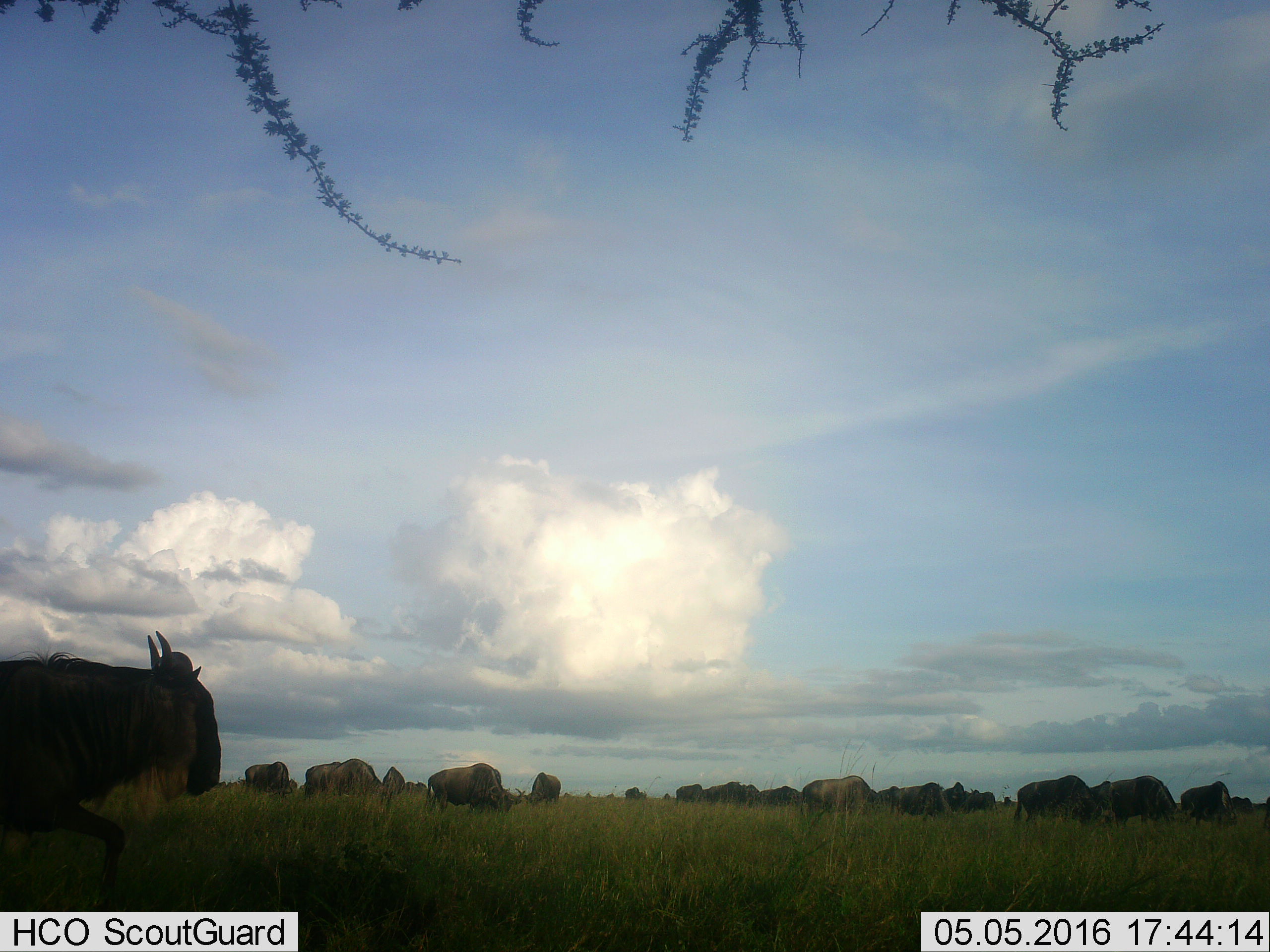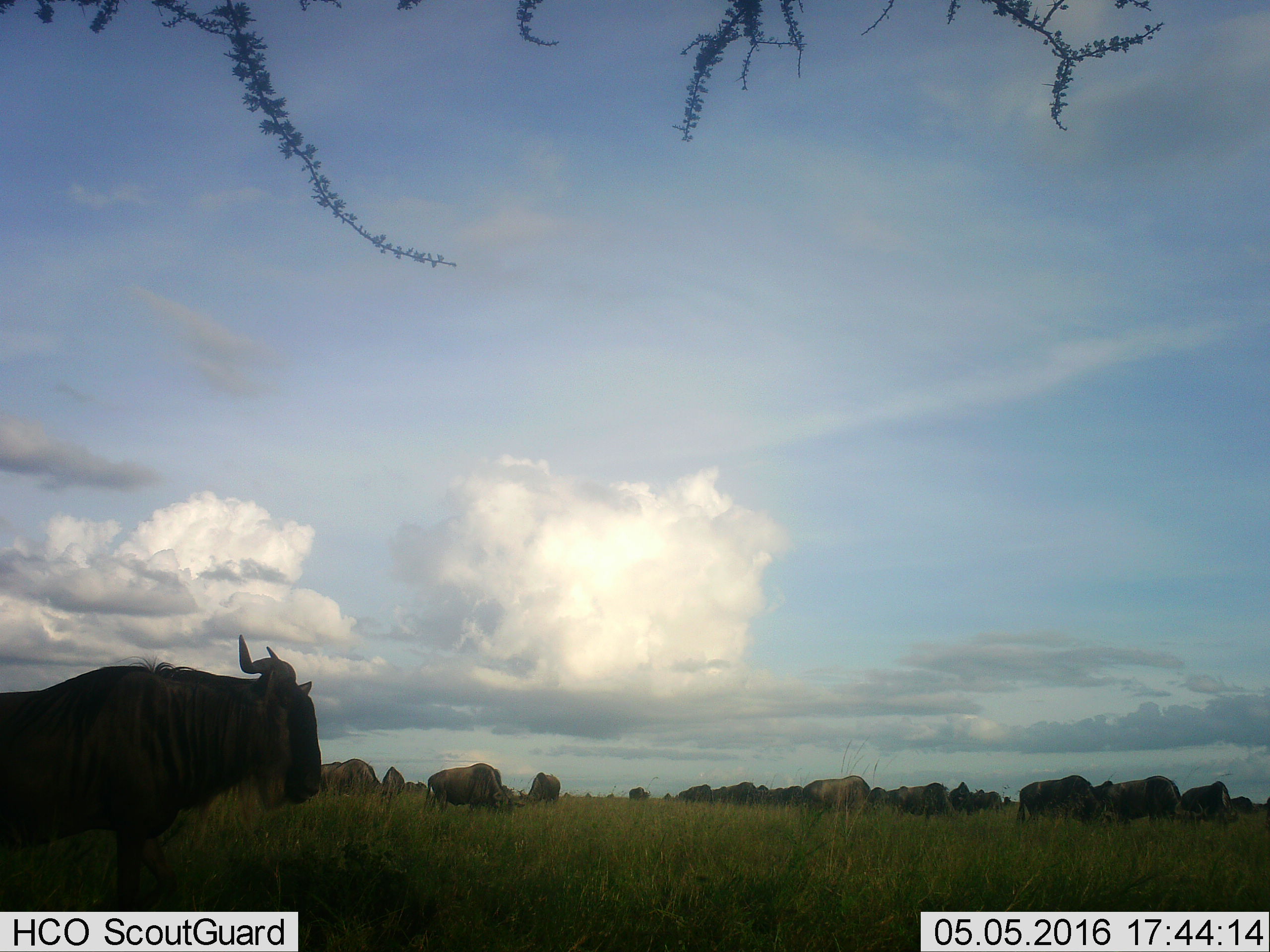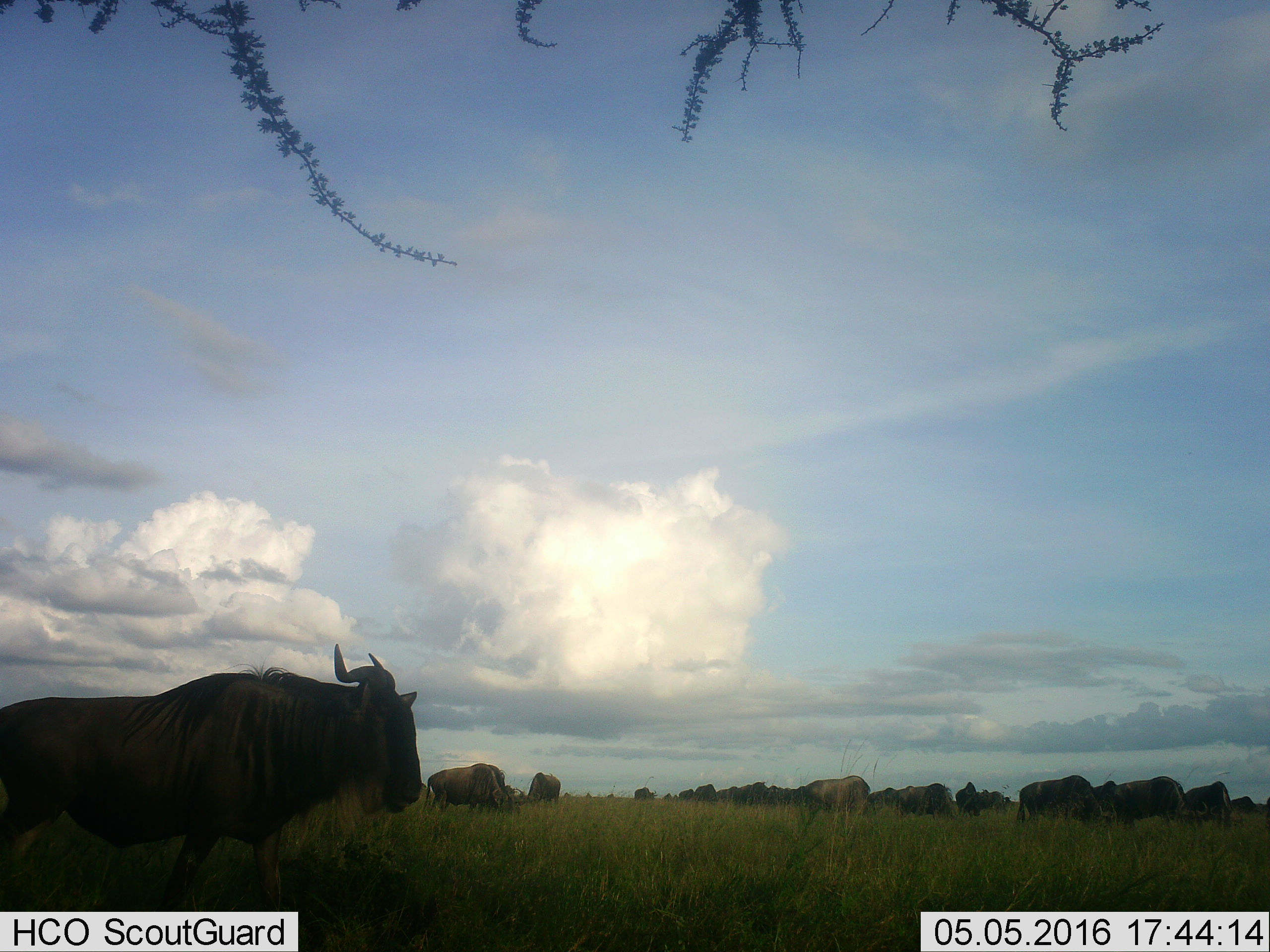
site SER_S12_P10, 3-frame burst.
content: unidentified animal